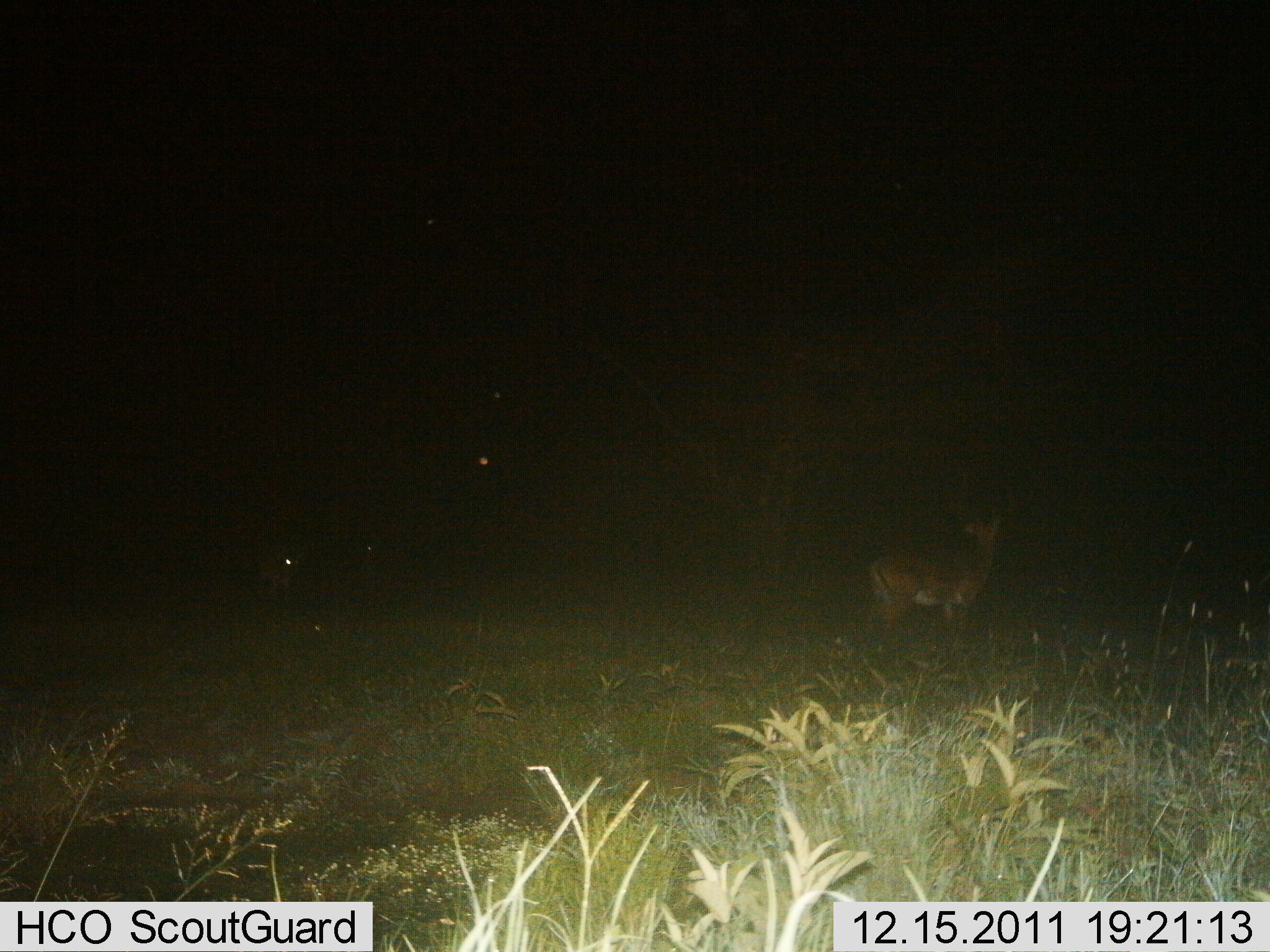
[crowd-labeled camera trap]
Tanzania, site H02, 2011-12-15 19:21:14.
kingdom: Animalia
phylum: Chordata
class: Mammalia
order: Artiodactyla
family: Bovidae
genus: Nanger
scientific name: Nanger granti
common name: grant's gazelle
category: gazellegrants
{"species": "gazellegrants (grant's gazelle) (Nanger granti)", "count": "1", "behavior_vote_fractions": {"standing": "100%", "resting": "11%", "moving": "0%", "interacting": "0%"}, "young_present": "0%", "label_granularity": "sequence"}